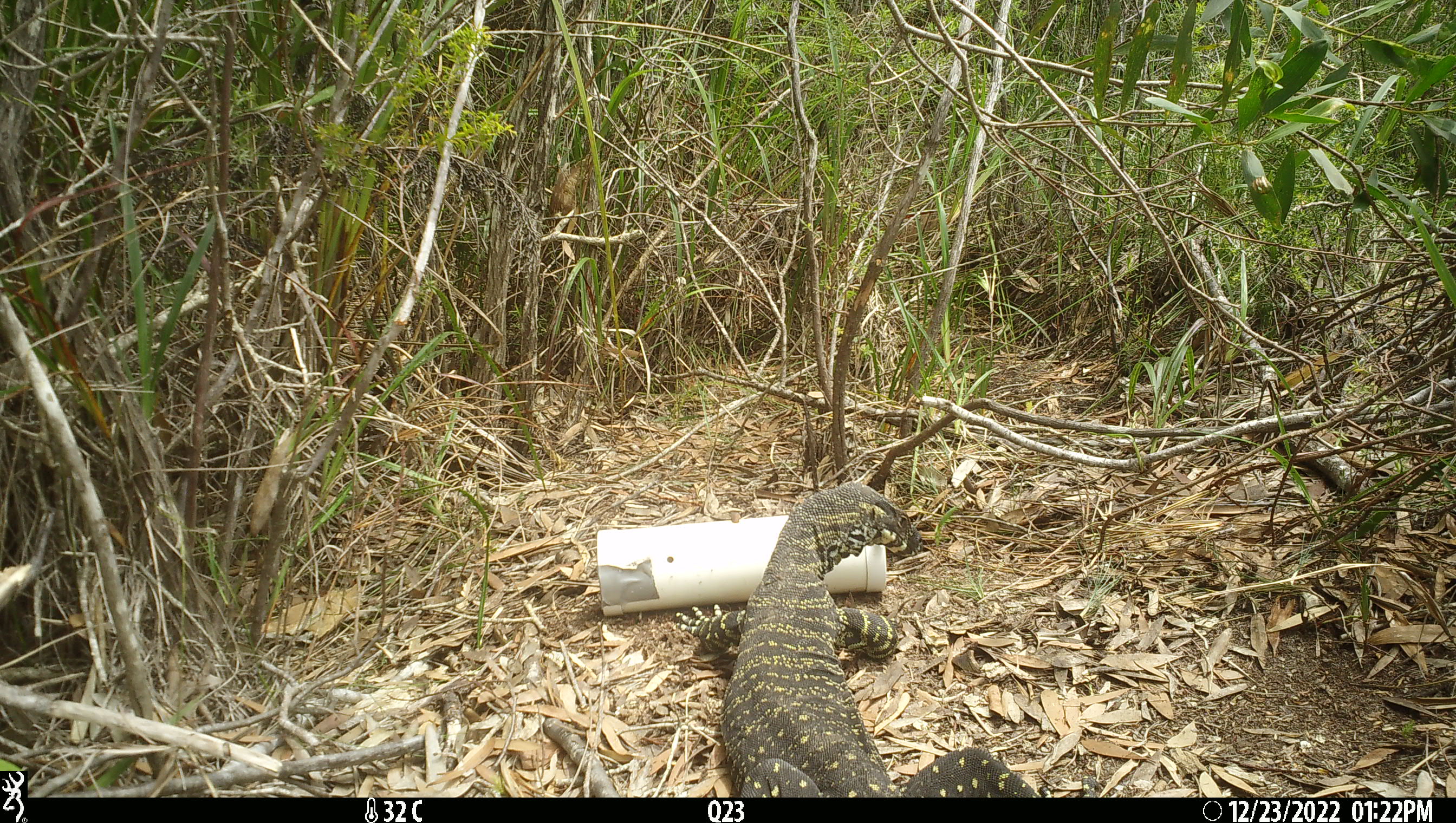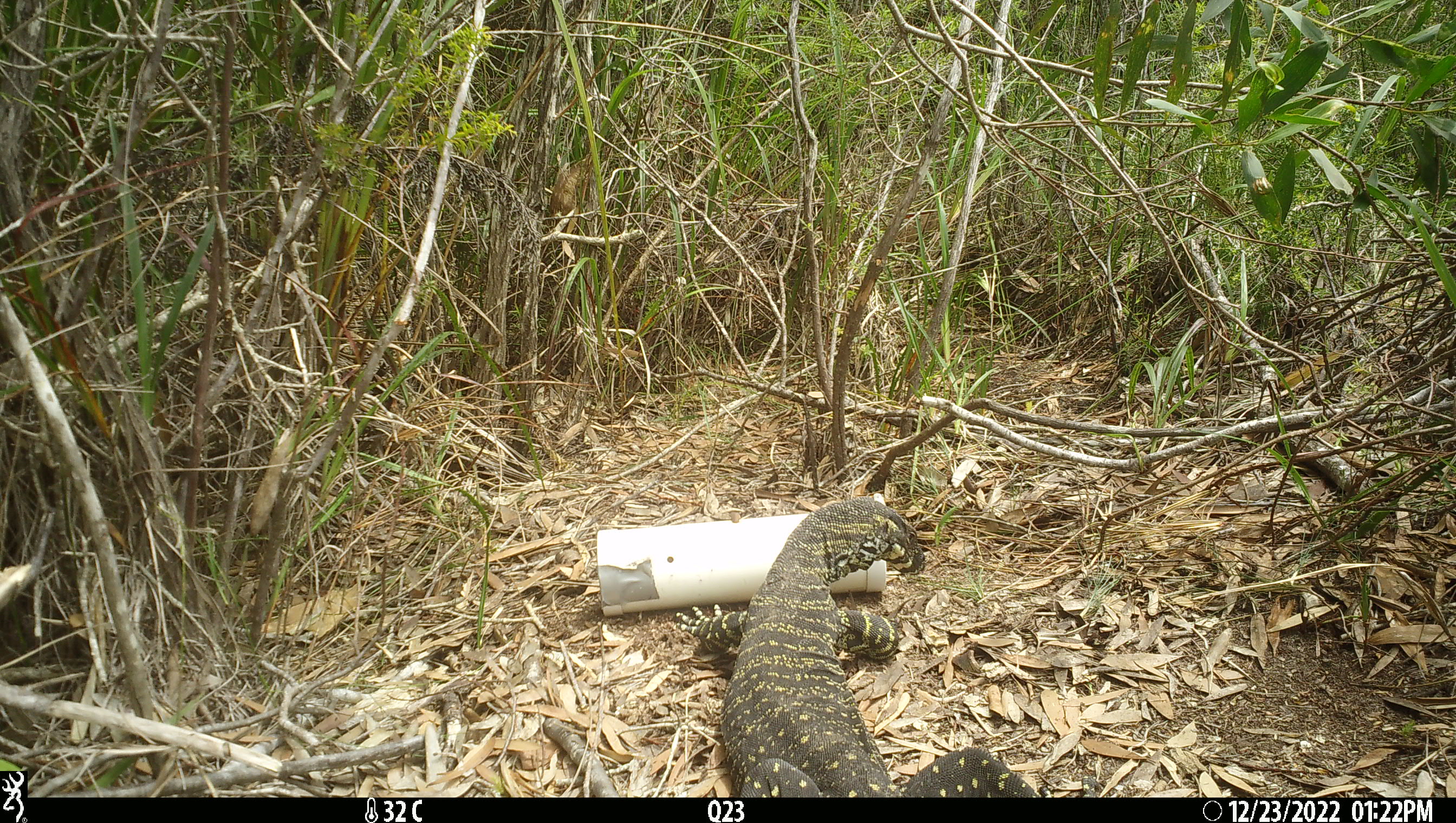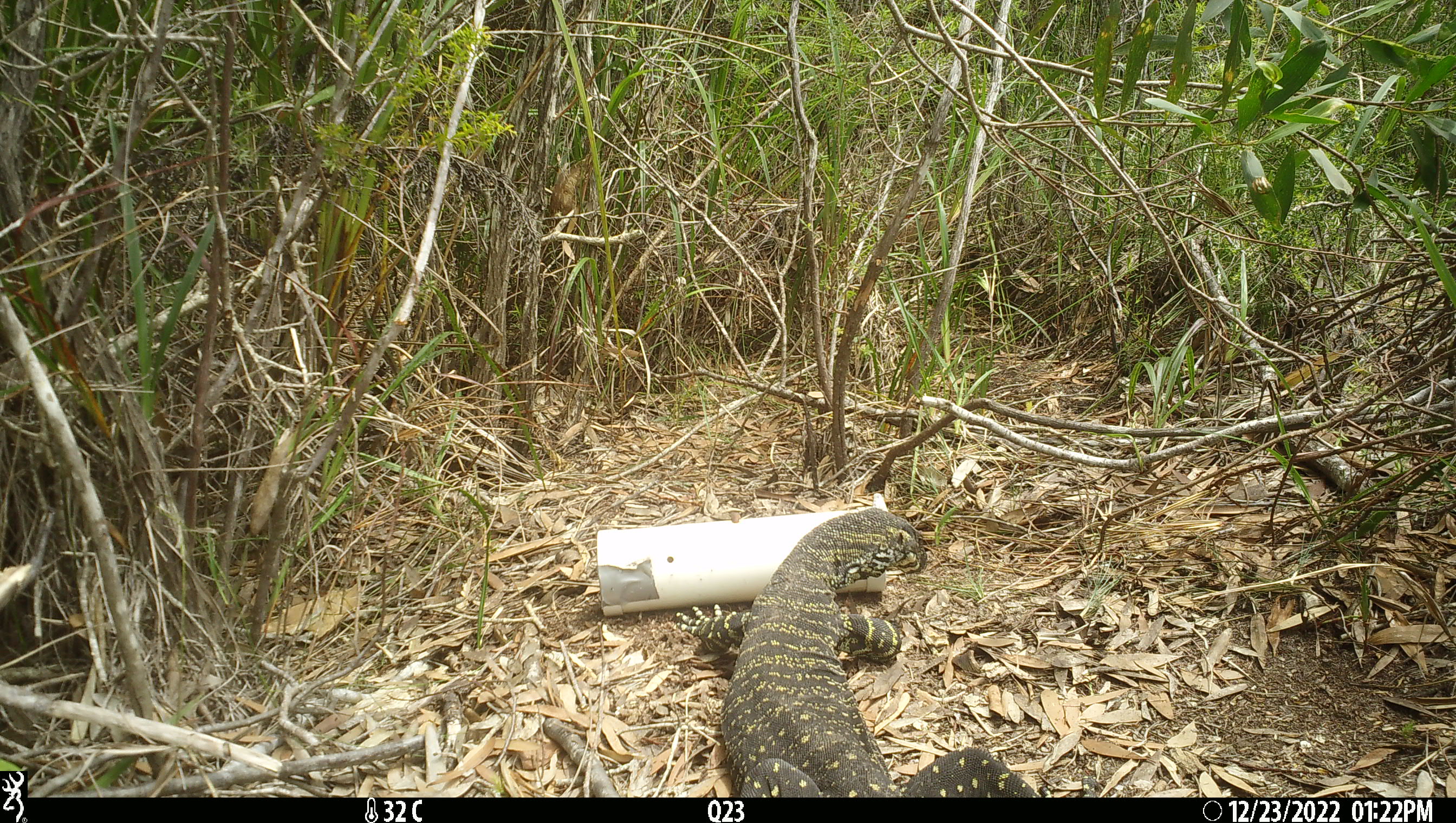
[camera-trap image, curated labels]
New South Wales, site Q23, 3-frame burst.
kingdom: Animalia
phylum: Chordata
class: Reptilia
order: Squamata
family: Varanidae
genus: Varanus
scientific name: Varanus varius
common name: lace monitor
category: goanna